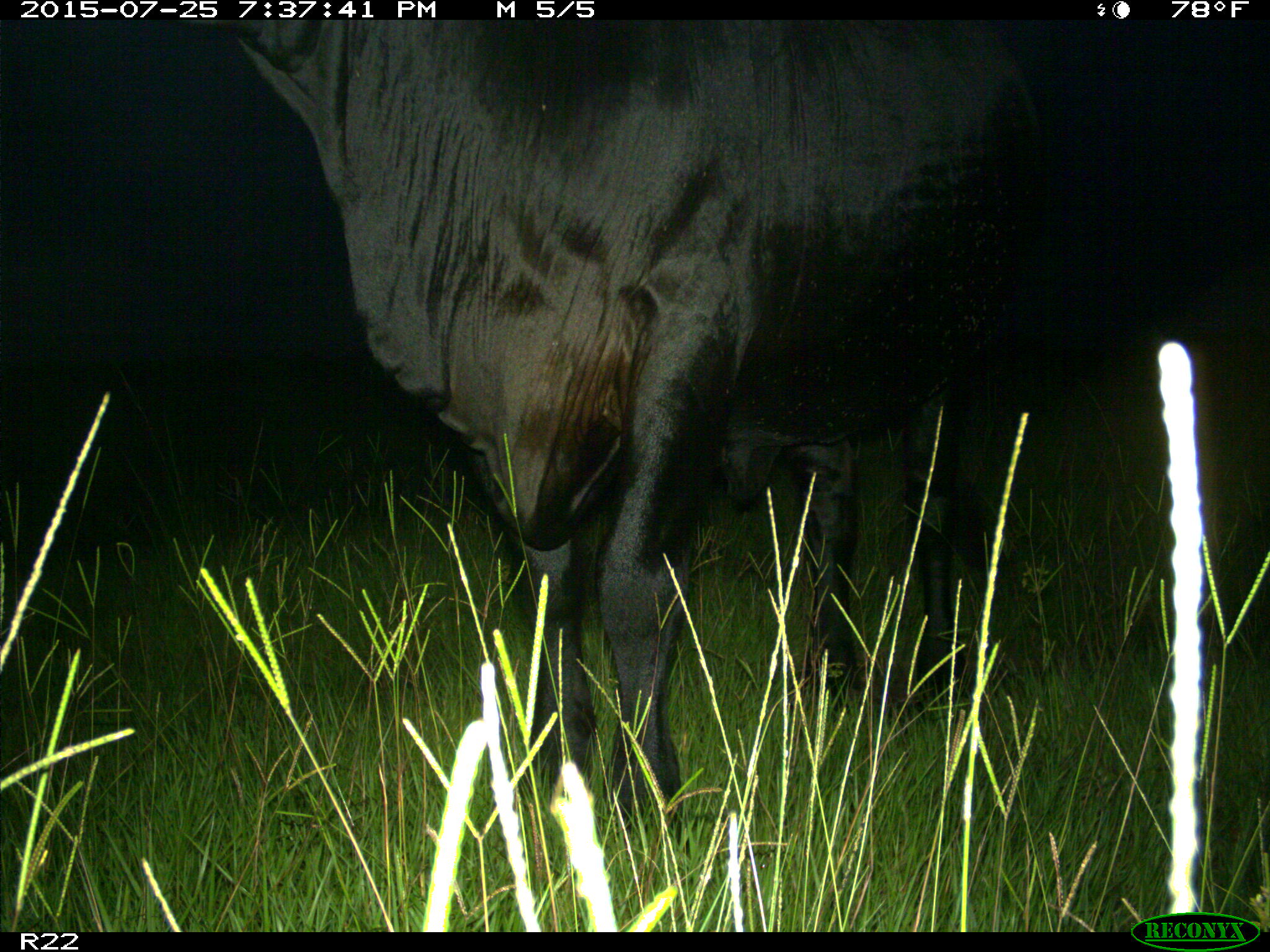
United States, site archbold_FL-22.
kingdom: Animalia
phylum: Chordata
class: Mammalia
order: Artiodactyla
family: Bovidae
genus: Bos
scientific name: Bos taurus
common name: domestic cow